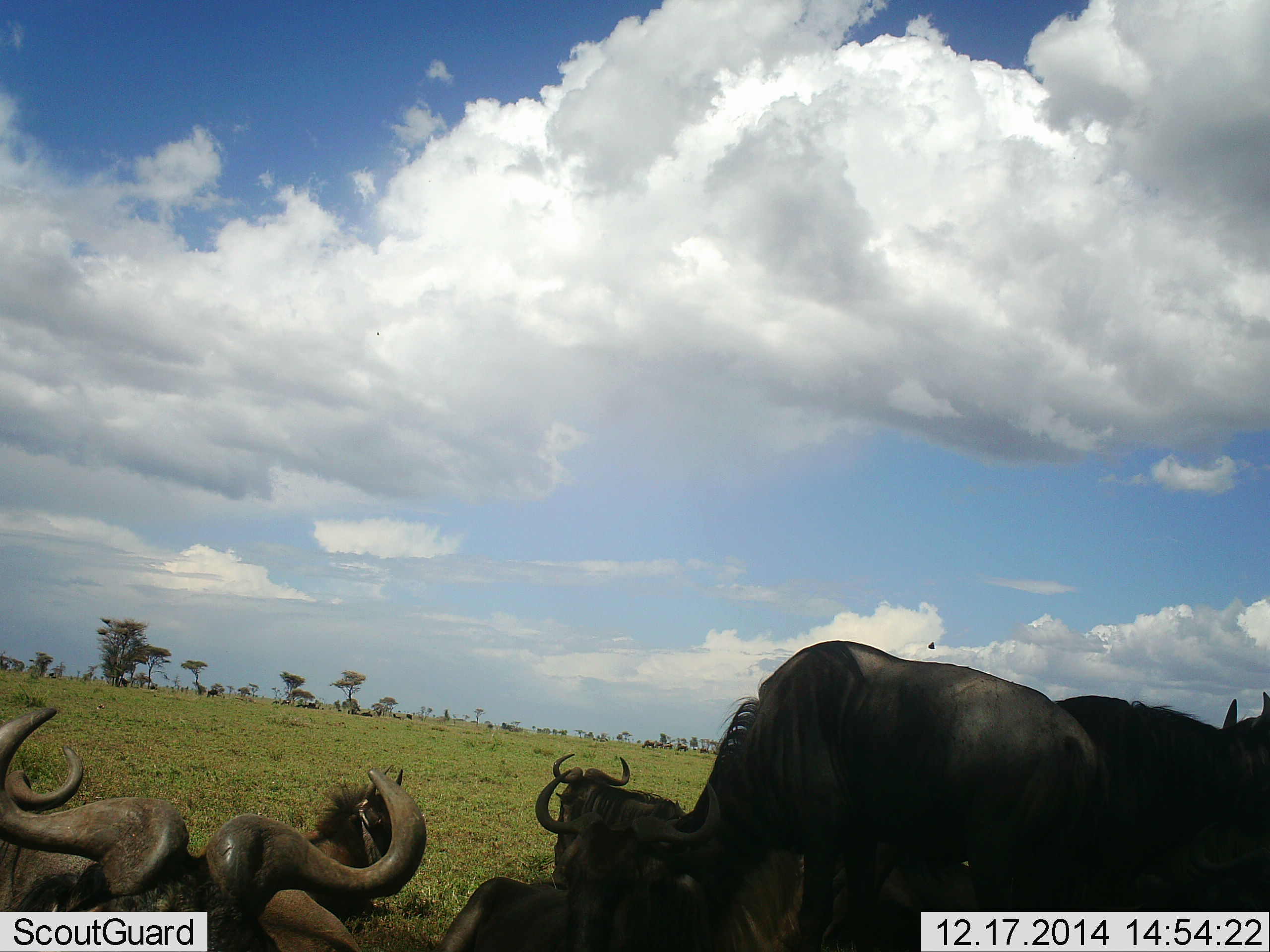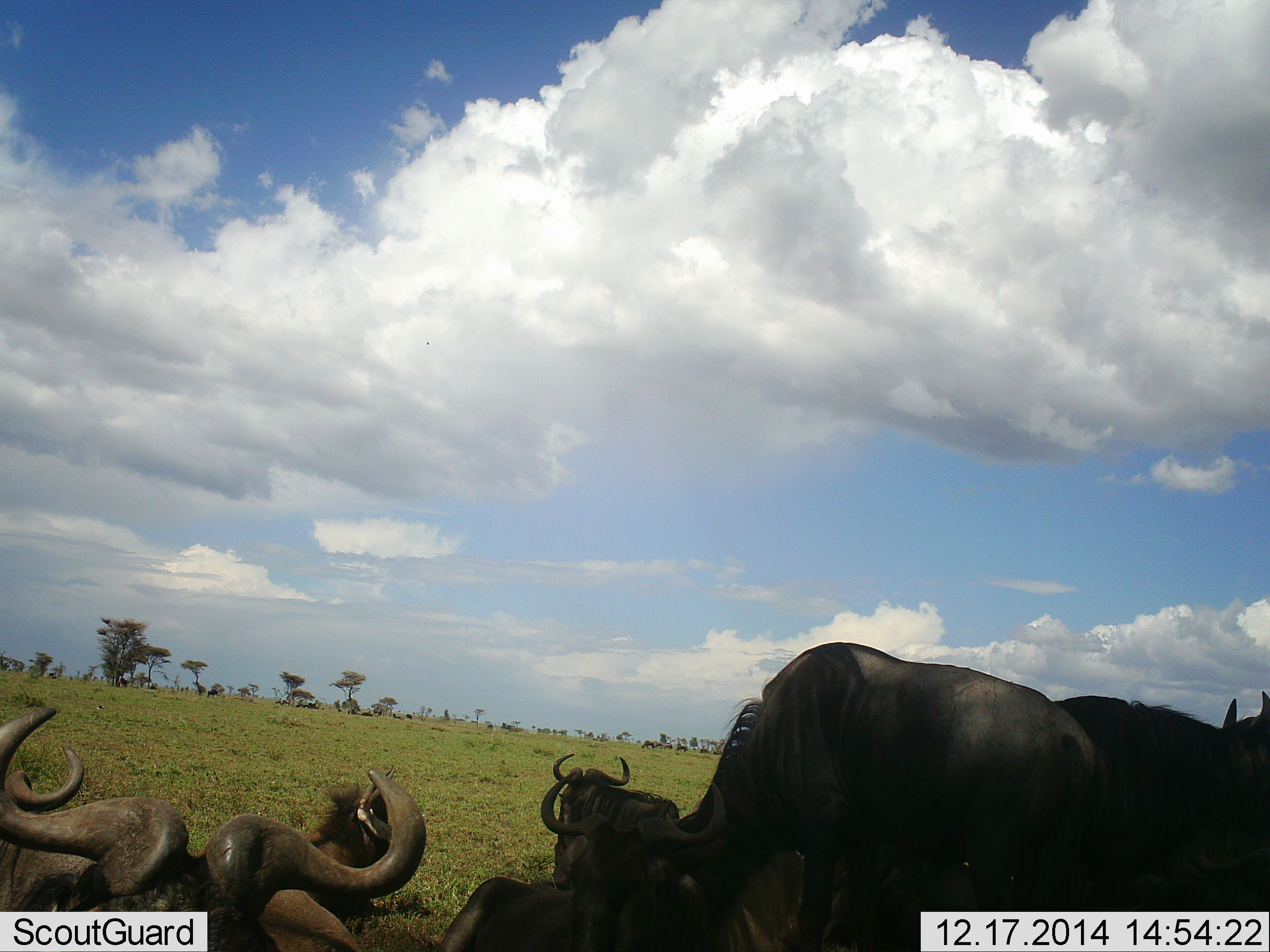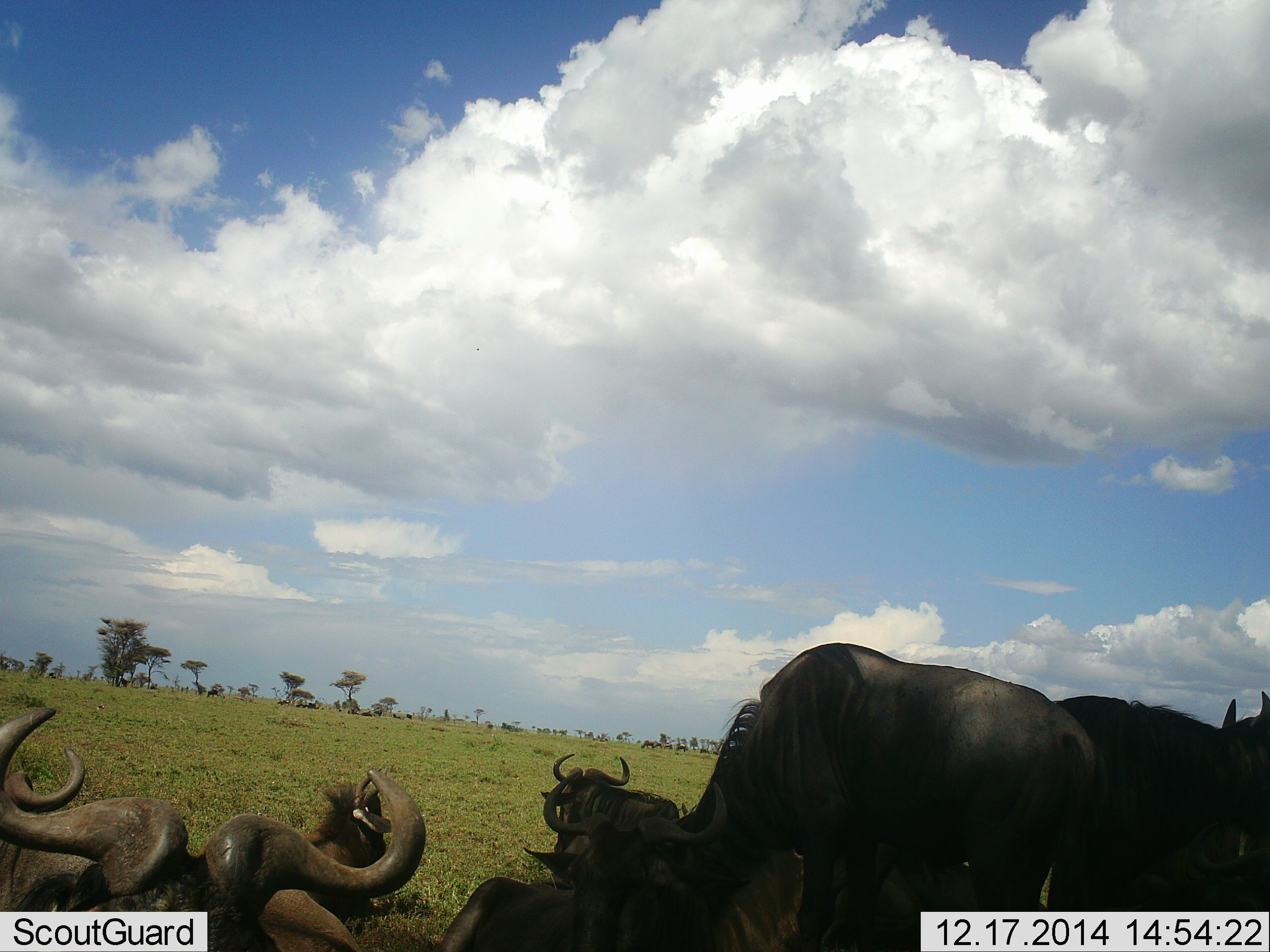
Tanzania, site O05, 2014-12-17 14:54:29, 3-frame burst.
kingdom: Animalia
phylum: Chordata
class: Mammalia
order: Artiodactyla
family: Bovidae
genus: Connochaetes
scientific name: Connochaetes taurinus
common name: blue wildebeest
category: wildebeest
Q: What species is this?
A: Wildebeest (blue wildebeest) (Connochaetes taurinus).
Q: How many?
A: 7.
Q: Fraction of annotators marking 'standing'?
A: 60%.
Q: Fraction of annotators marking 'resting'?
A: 100%.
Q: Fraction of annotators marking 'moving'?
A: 0%.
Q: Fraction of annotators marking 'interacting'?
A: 0%.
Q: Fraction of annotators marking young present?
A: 10%.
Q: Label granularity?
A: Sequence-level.